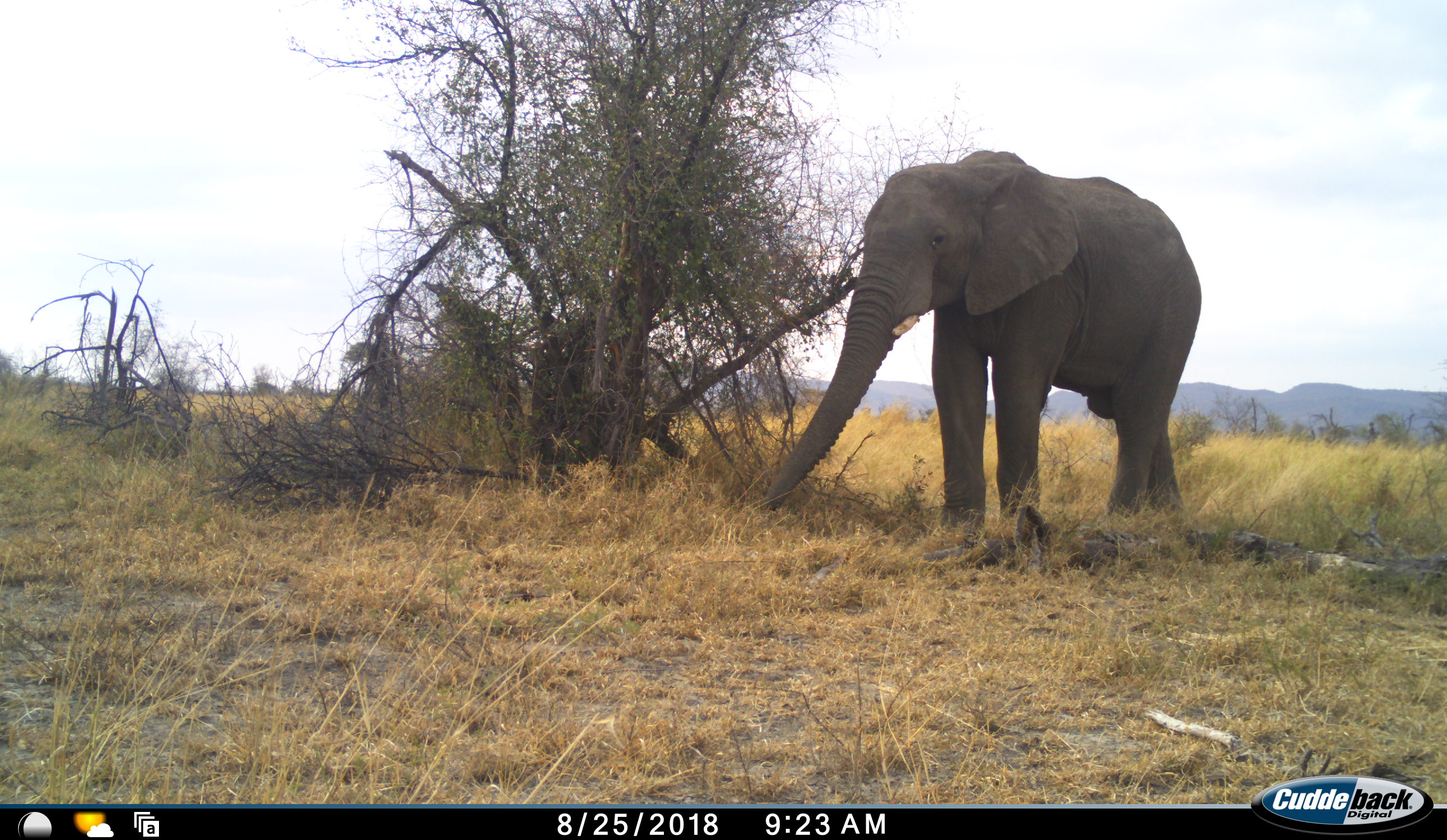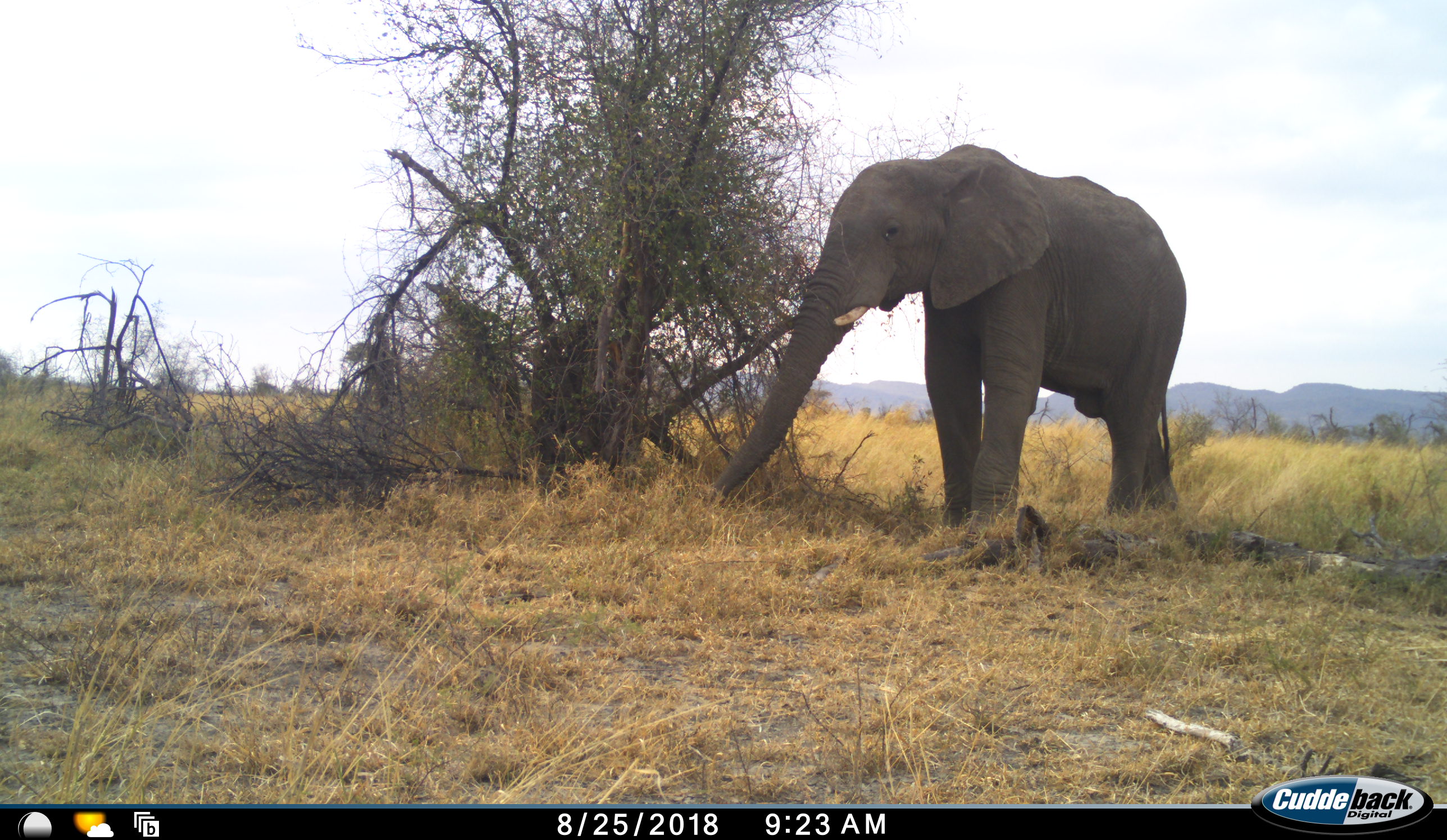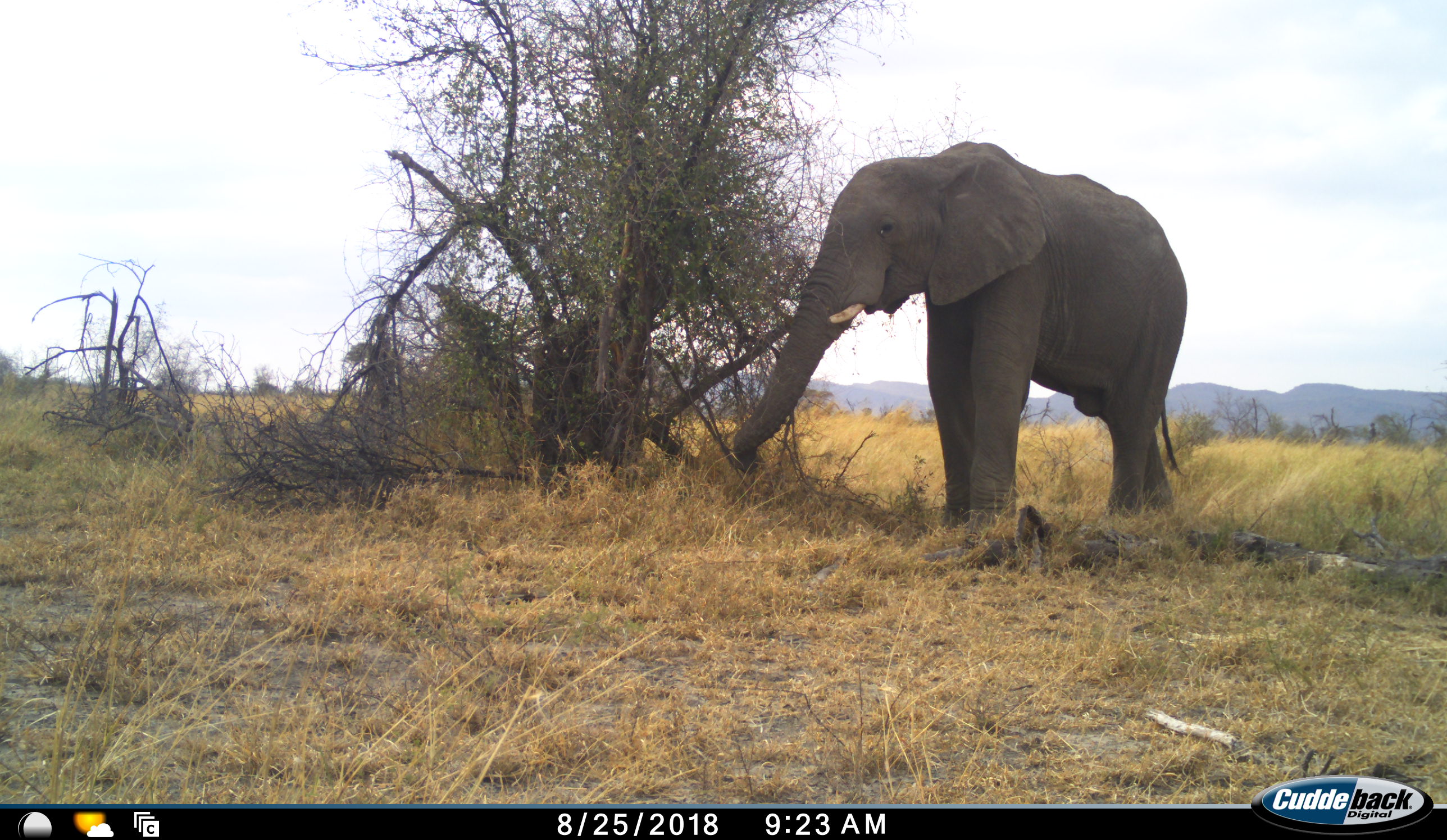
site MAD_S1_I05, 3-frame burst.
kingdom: Animalia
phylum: Chordata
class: Mammalia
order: Proboscidea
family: Elephantidae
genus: Loxodonta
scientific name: Loxodonta africana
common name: african bush elephant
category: elephant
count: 1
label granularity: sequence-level